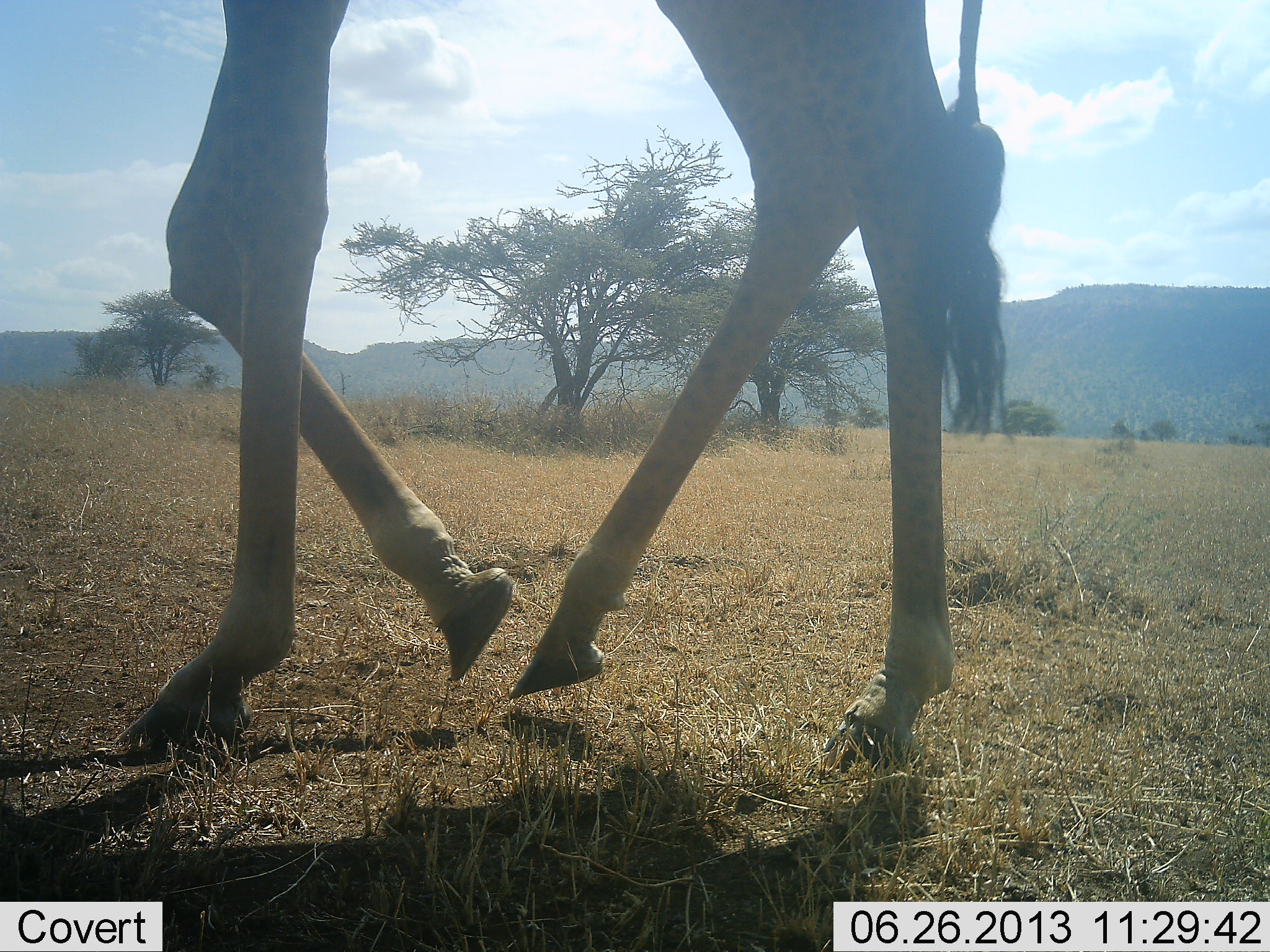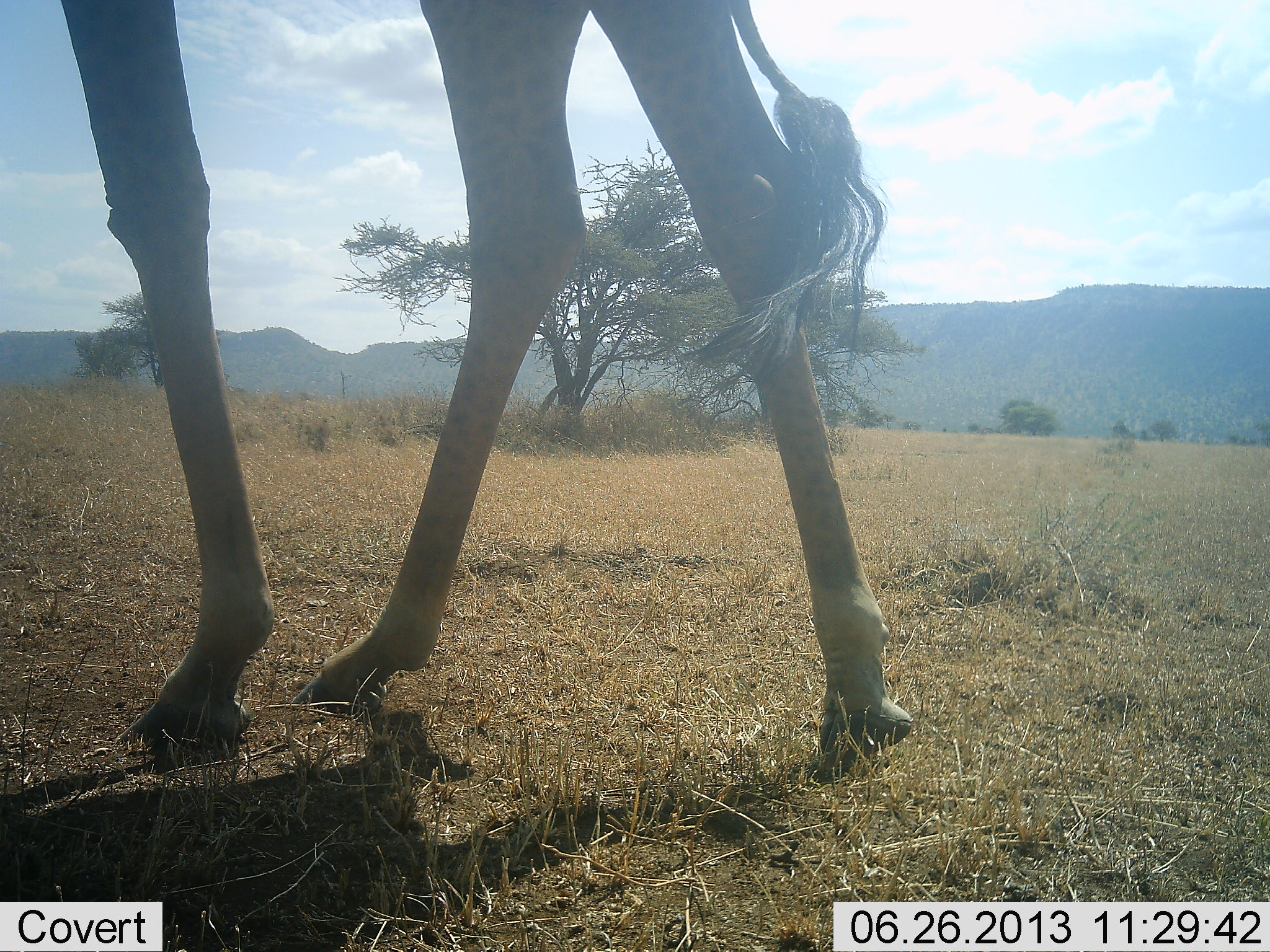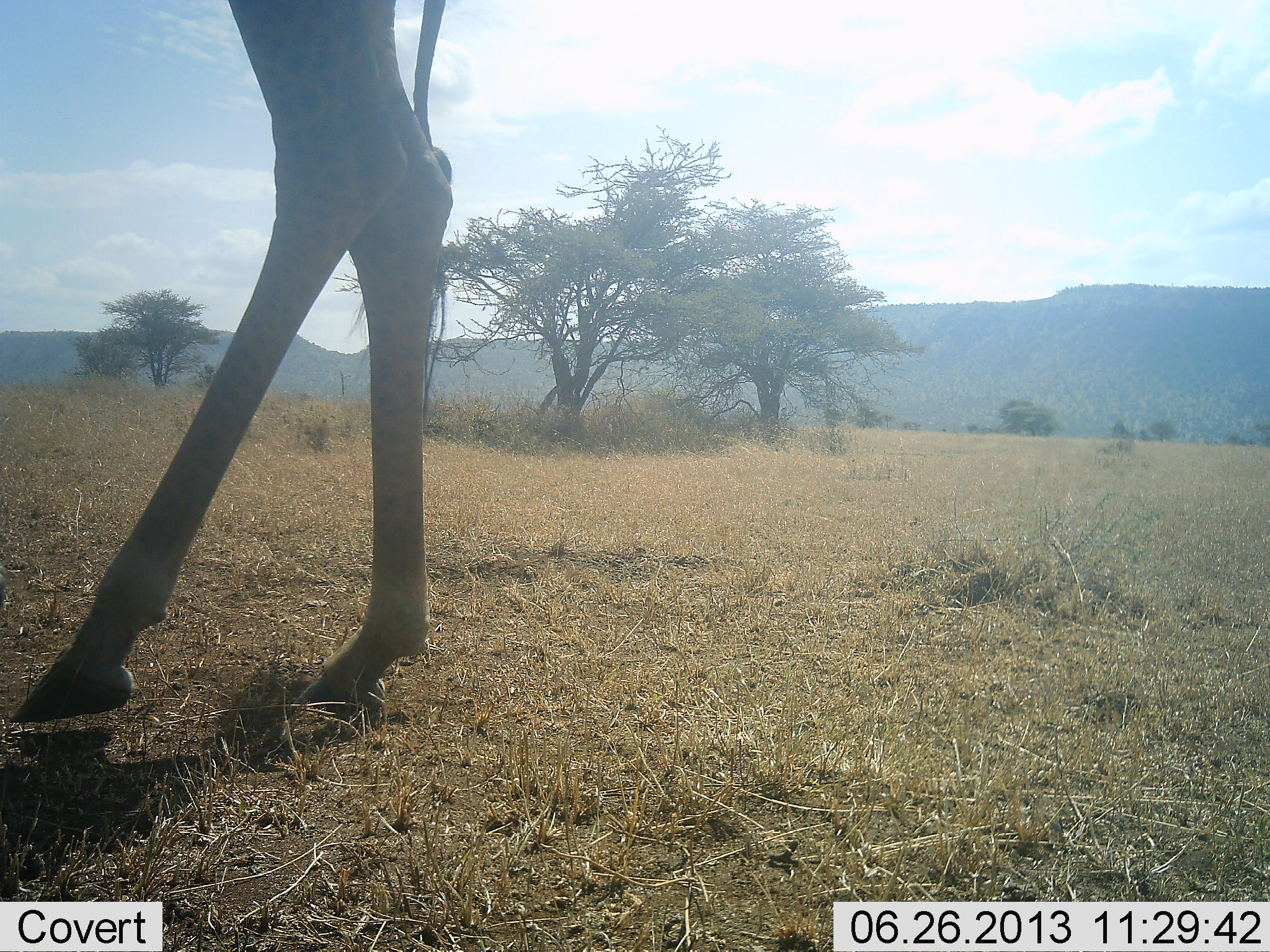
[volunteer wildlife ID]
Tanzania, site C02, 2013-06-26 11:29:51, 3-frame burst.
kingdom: Animalia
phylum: Chordata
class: Mammalia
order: Artiodactyla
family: Giraffidae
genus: Giraffa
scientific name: Giraffa camelopardalis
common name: giraffe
Giraffe (Giraffa camelopardalis), count 1. Behavior (volunteer vote fractions): standing 4%, resting 0%, moving 100%, interacting 0%. Young present (vote fraction): 0%. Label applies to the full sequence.